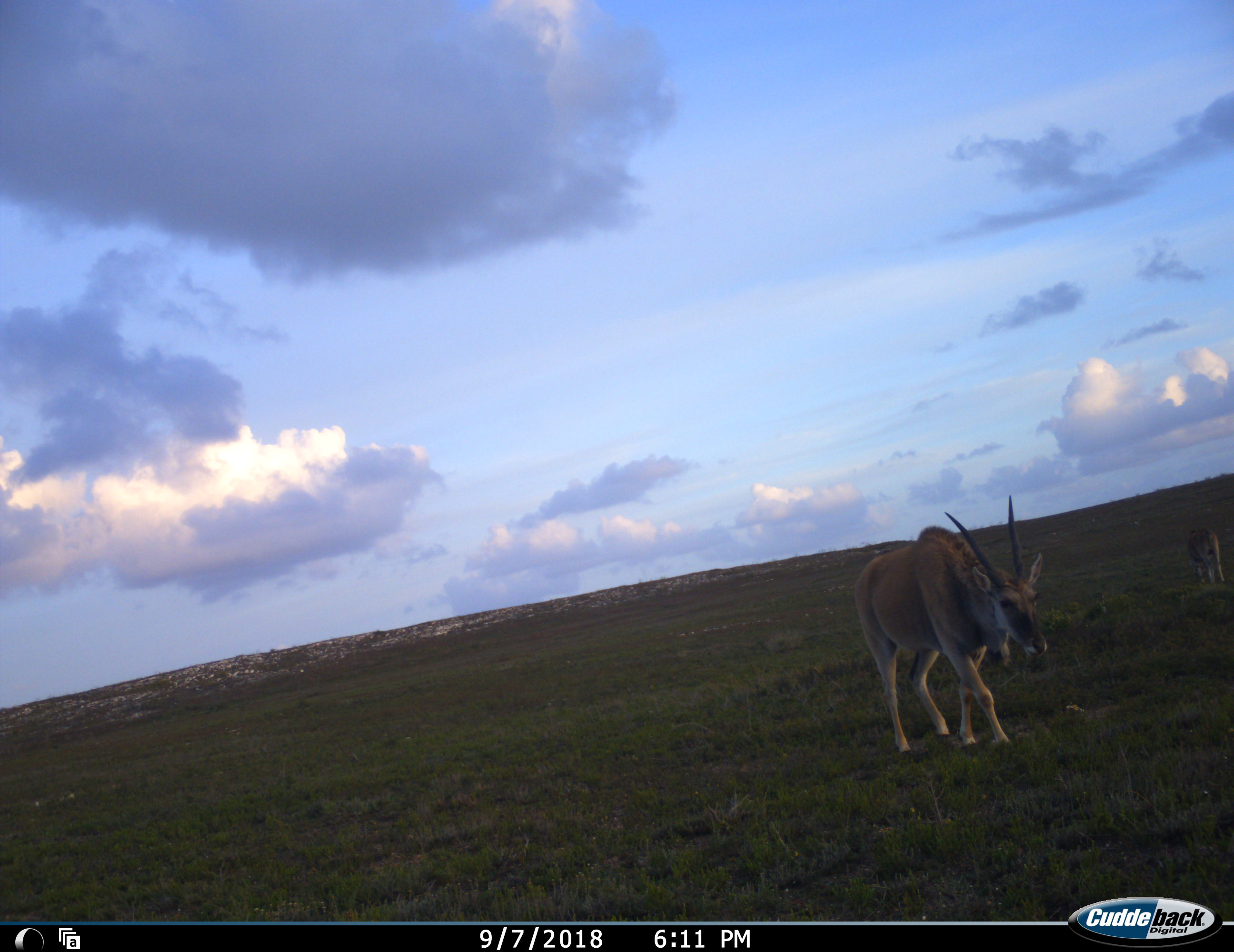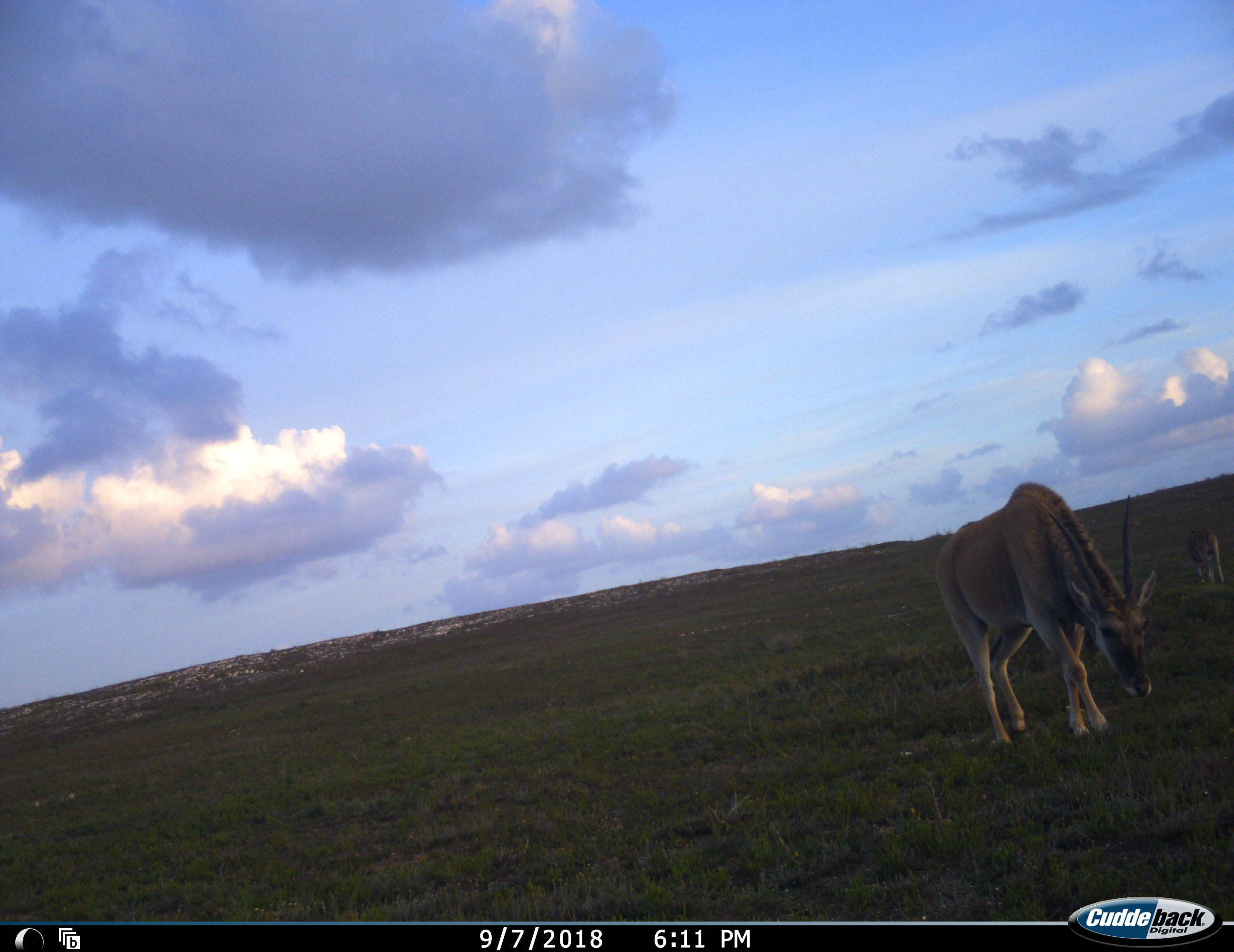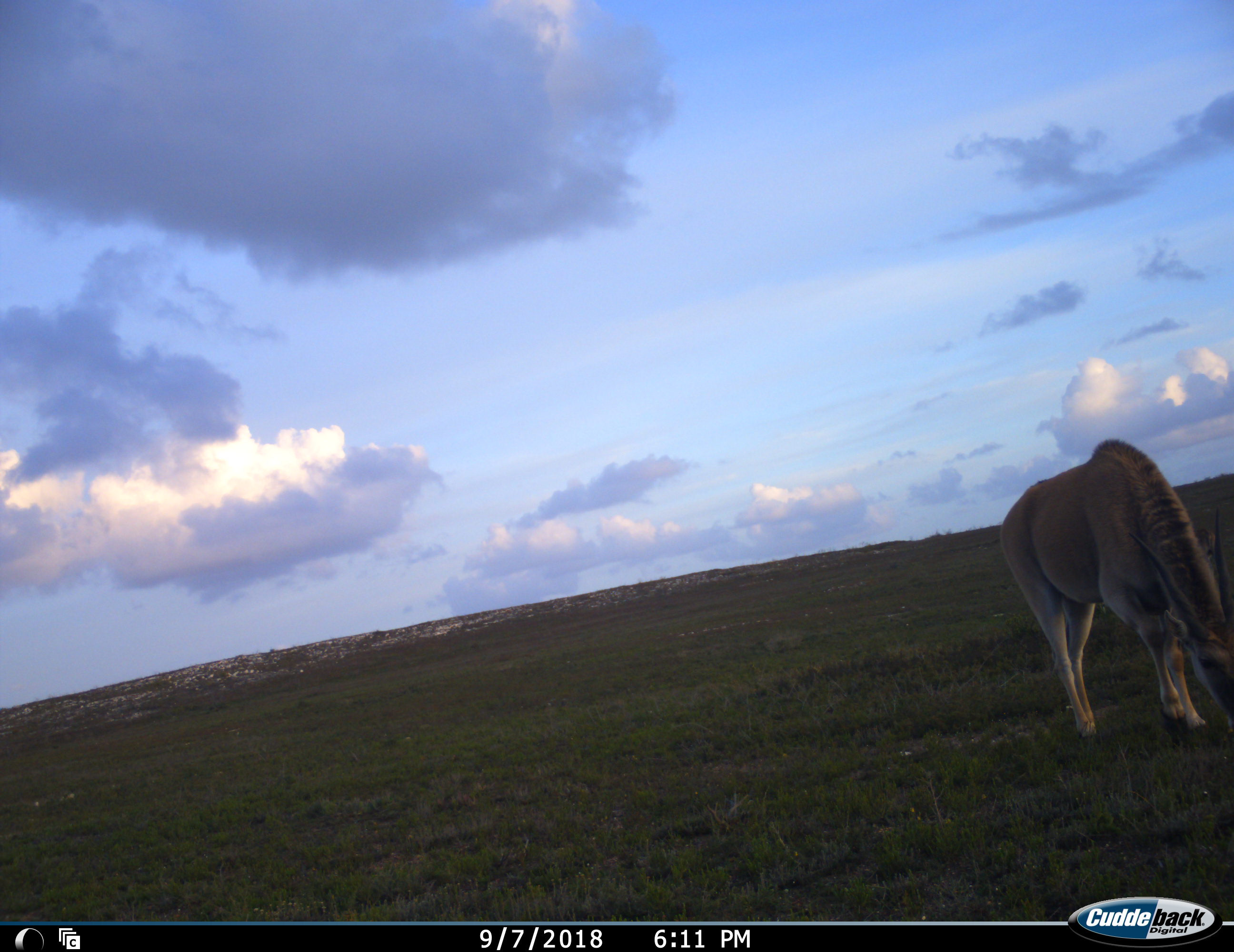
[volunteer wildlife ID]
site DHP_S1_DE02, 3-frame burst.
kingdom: Animalia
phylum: Chordata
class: Mammalia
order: Artiodactyla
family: Bovidae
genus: Tragelaphus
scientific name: Tragelaphus oryx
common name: eland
Eland (Tragelaphus oryx), count 2. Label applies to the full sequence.